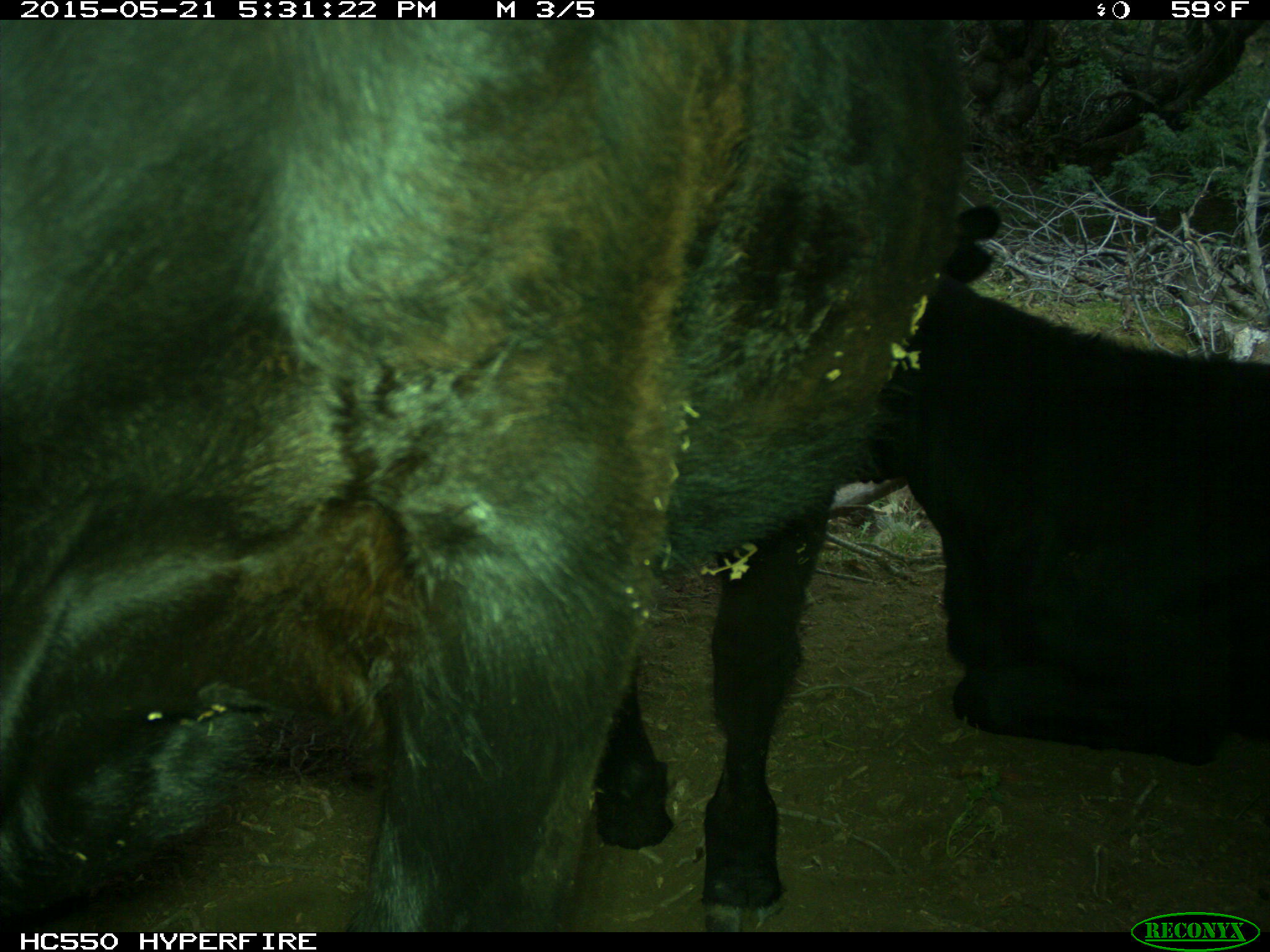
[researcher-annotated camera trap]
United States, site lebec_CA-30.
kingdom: Animalia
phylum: Chordata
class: Mammalia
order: Artiodactyla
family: Bovidae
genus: Bos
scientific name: Bos taurus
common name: domestic cow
Bos taurus (domestic cow).